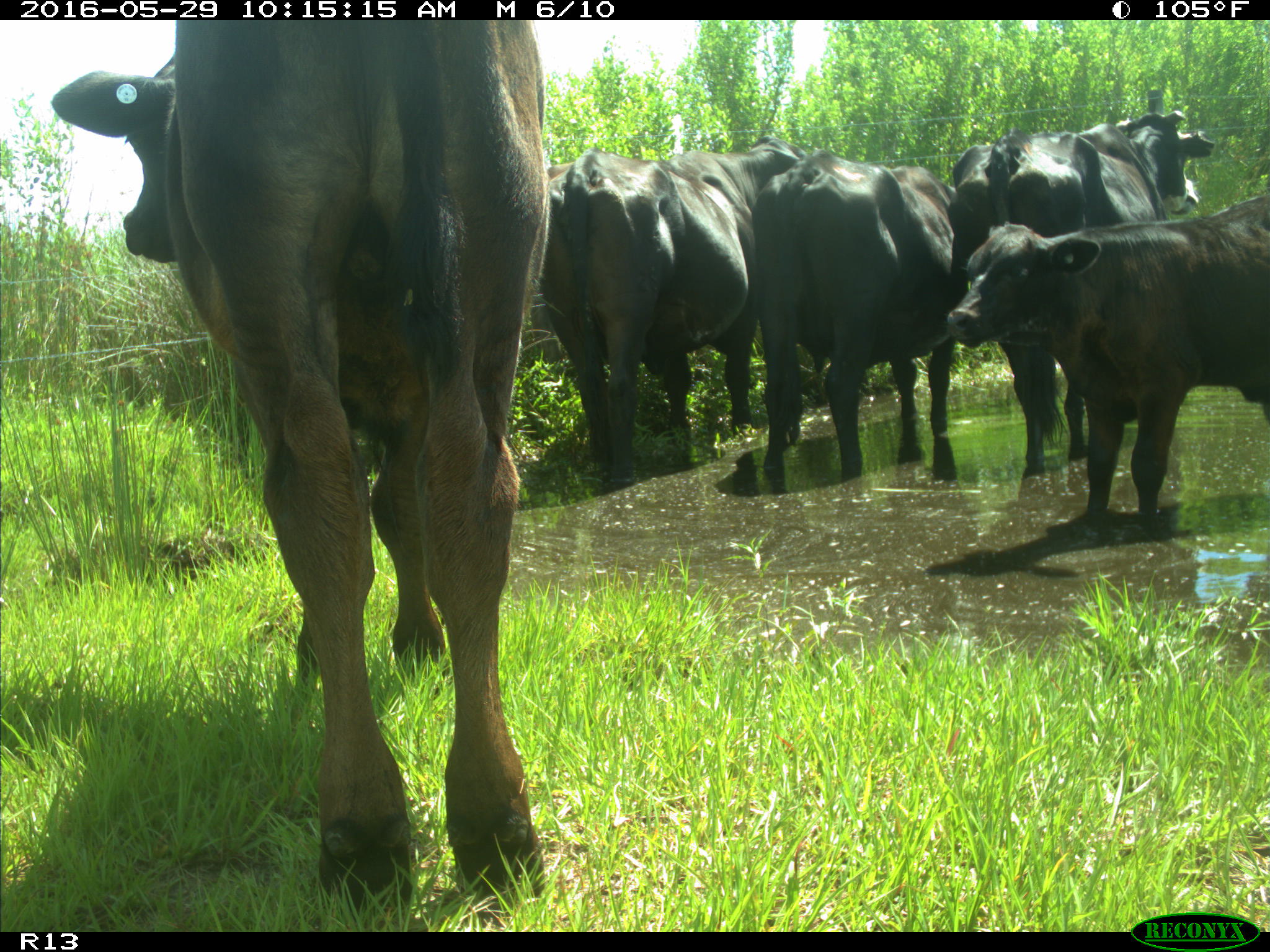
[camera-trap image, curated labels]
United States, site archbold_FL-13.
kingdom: Animalia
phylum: Chordata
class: Mammalia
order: Artiodactyla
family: Bovidae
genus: Bos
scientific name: Bos taurus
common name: domestic cow